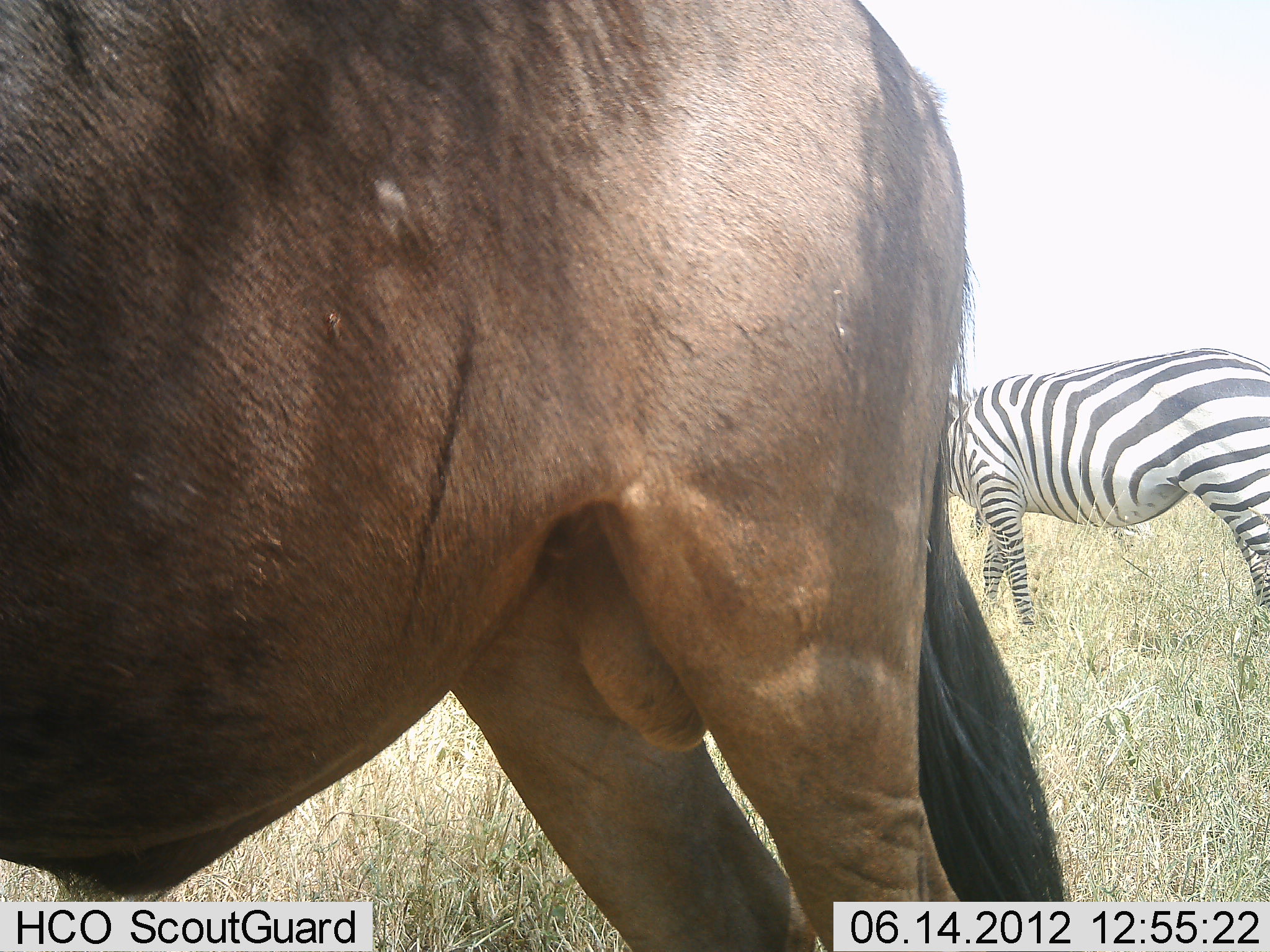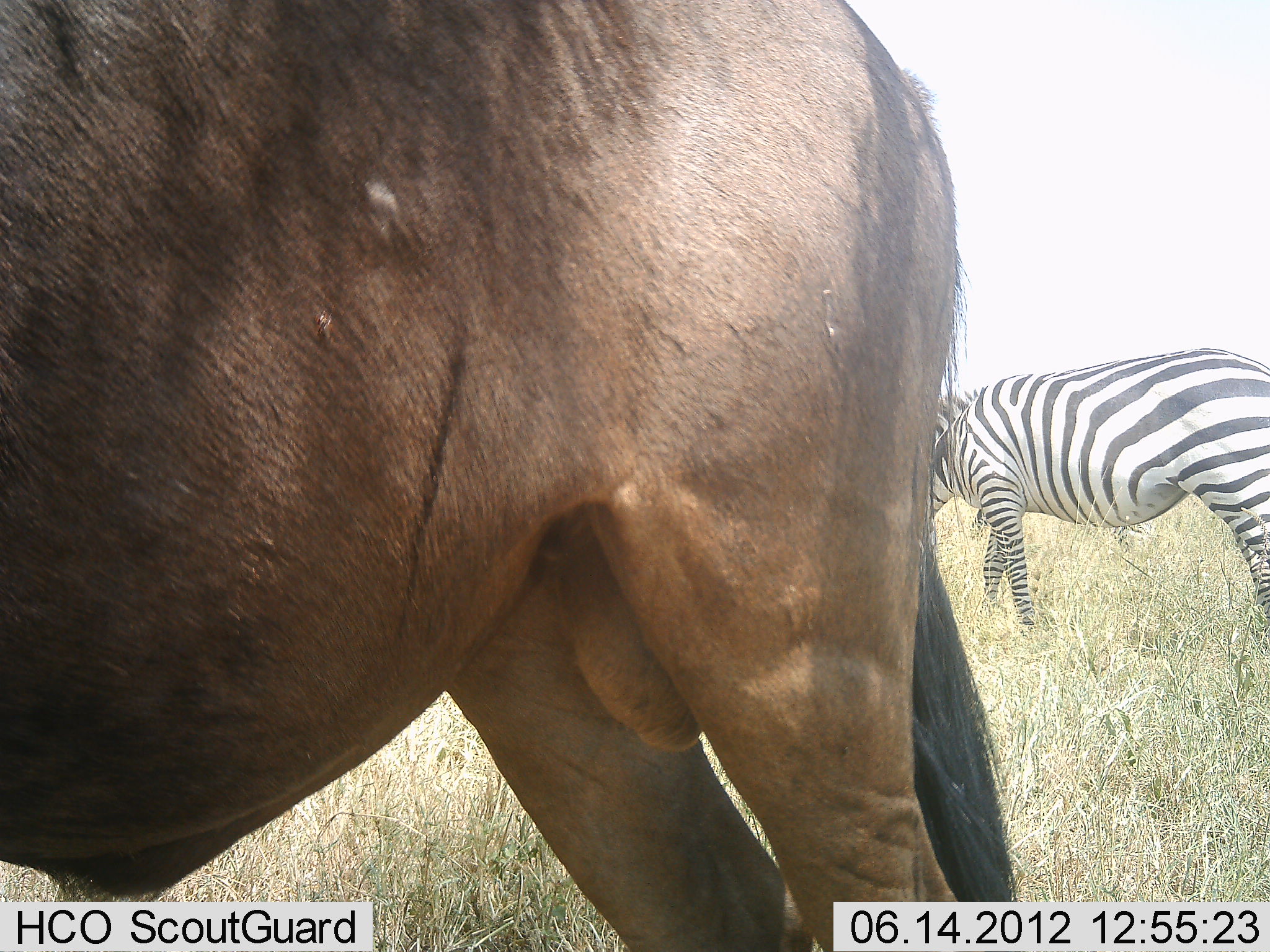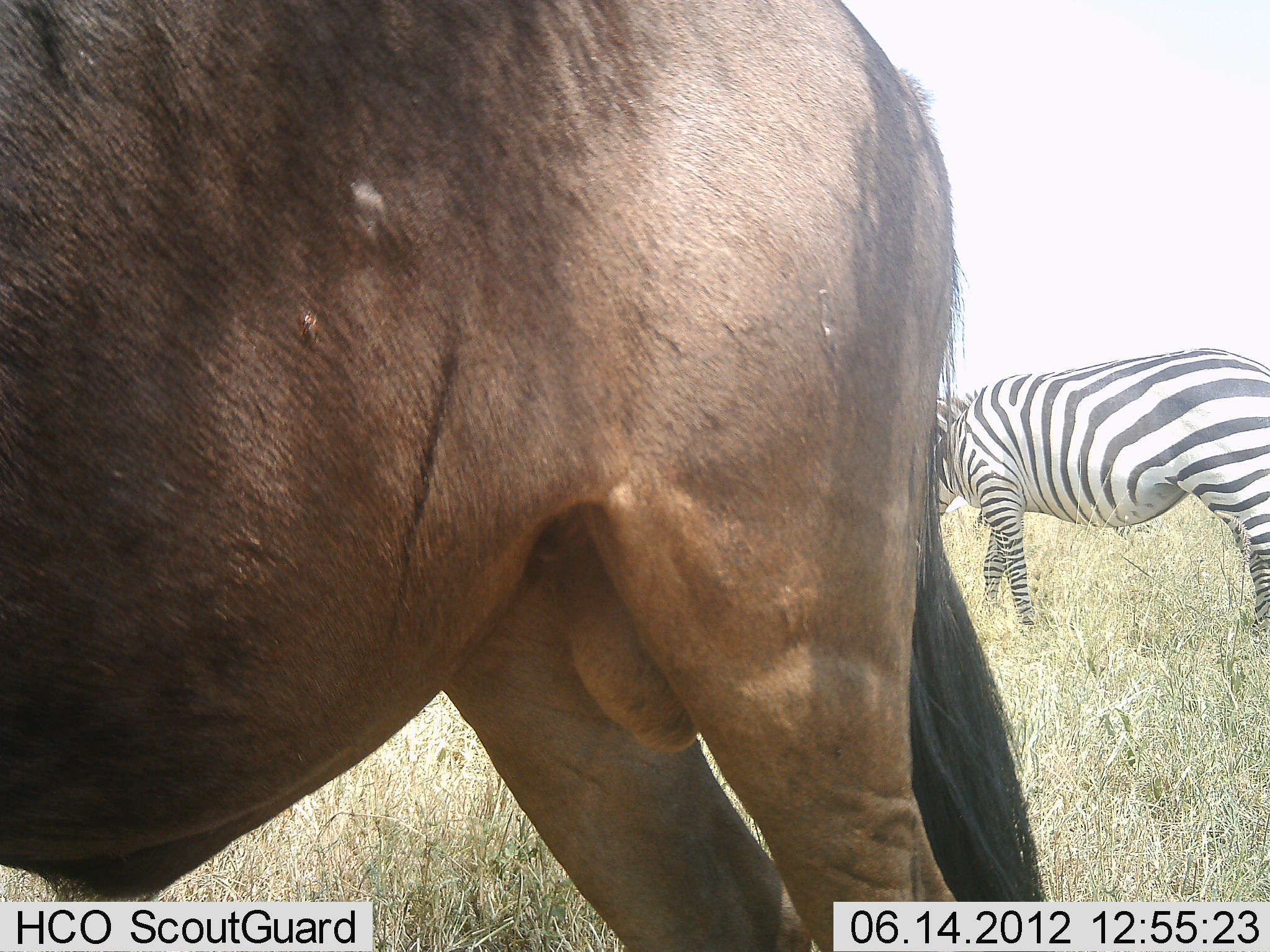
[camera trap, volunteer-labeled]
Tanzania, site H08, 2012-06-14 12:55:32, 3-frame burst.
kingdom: Animalia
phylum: Chordata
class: Mammalia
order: Artiodactyla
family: Bovidae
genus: Connochaetes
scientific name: Connochaetes taurinus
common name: blue wildebeest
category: wildebeest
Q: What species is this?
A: Wildebeest (blue wildebeest) (Connochaetes taurinus).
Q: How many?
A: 1.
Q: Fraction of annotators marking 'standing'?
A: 91%.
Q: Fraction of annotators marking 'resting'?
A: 9%.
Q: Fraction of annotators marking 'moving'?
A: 0%.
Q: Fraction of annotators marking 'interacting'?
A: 0%.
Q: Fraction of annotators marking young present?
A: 0%.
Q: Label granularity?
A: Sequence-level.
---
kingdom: Animalia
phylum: Chordata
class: Mammalia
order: Perissodactyla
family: Equidae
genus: Equus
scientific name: Equus quagga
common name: plains zebra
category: zebra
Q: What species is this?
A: Zebra (plains zebra) (Equus quagga).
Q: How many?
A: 1.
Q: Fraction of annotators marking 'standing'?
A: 69%.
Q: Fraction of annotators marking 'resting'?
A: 8%.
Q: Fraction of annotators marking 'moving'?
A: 8%.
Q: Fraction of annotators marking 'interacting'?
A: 0%.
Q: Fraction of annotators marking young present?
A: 0%.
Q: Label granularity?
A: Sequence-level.